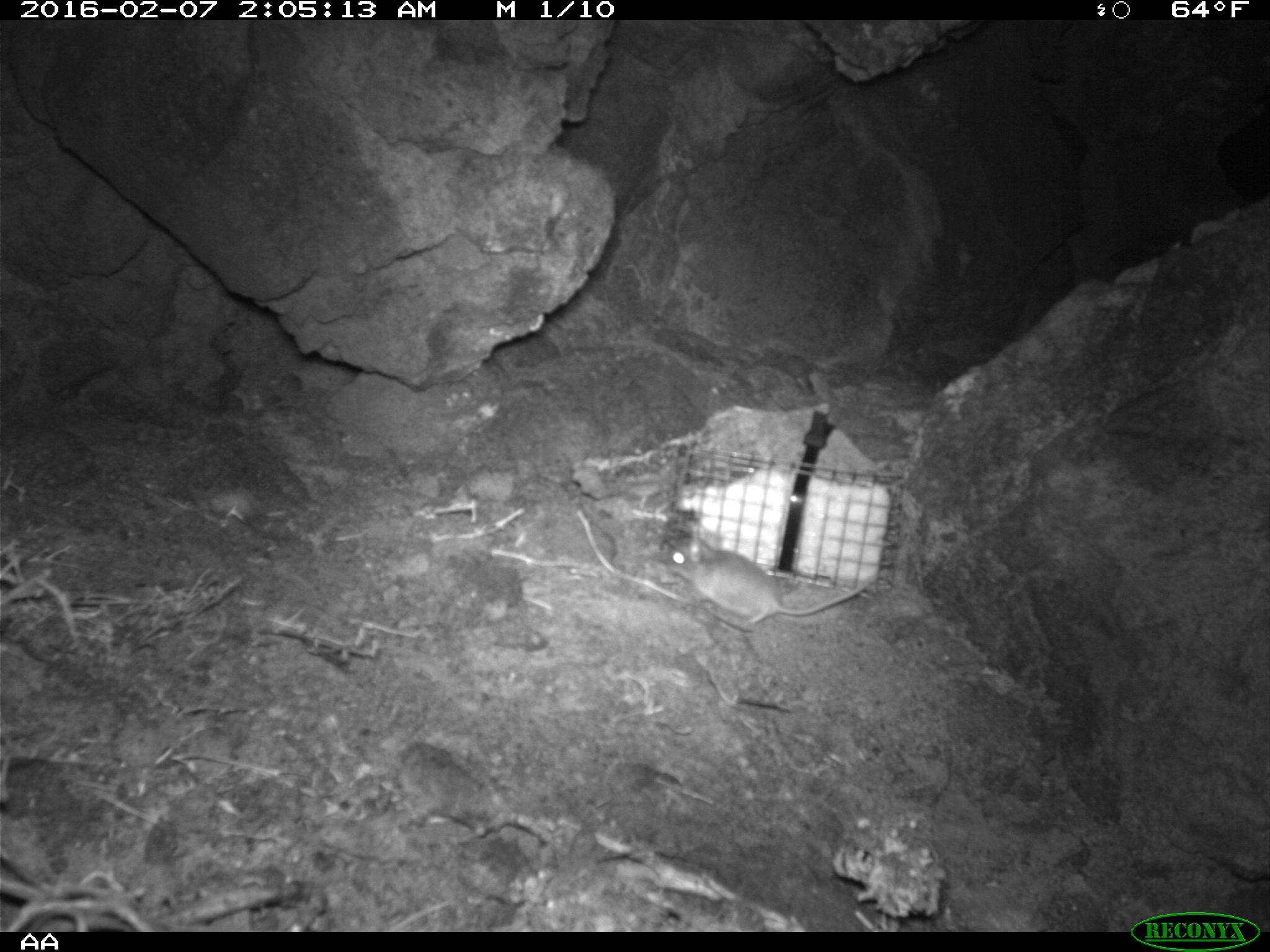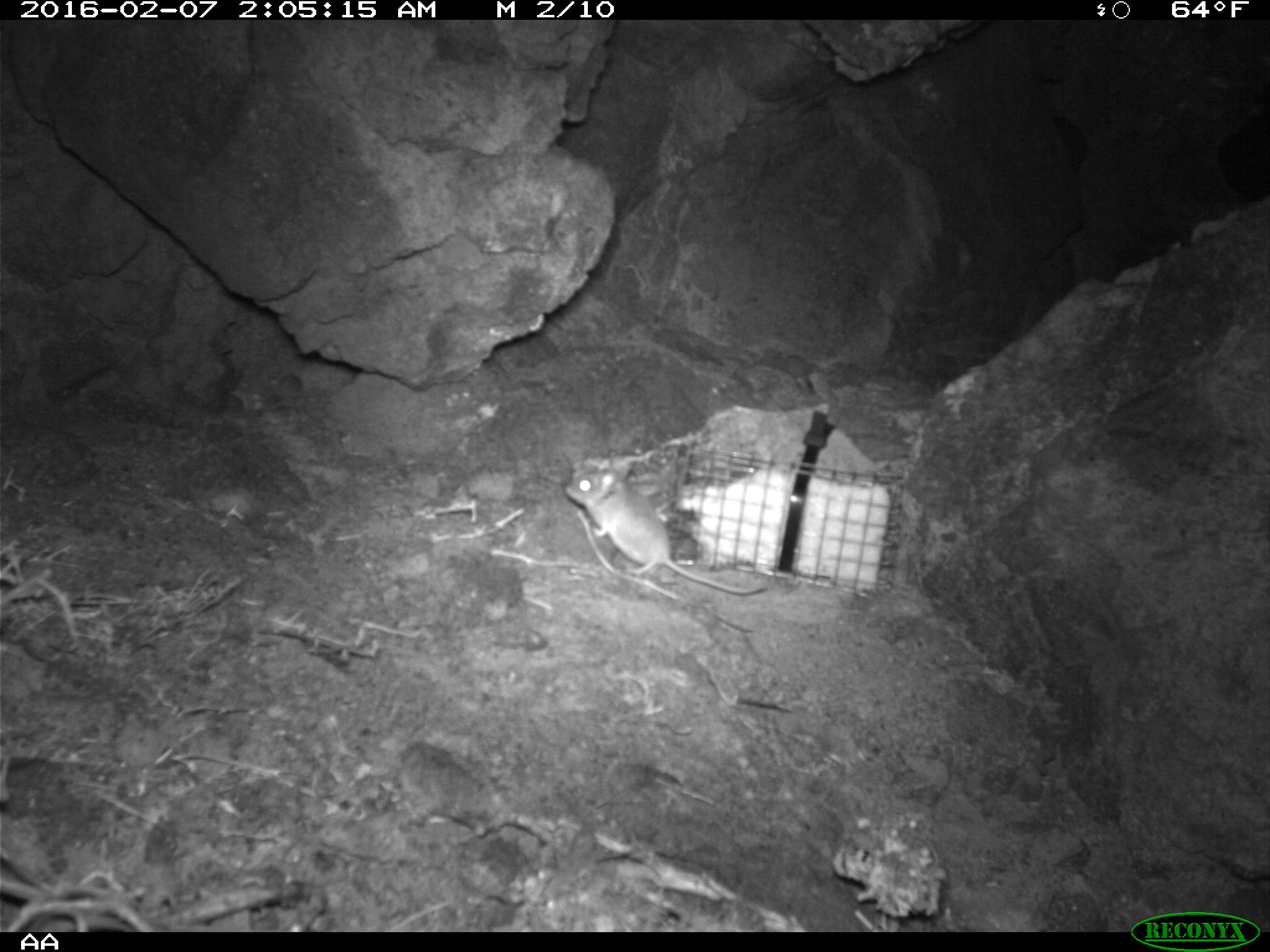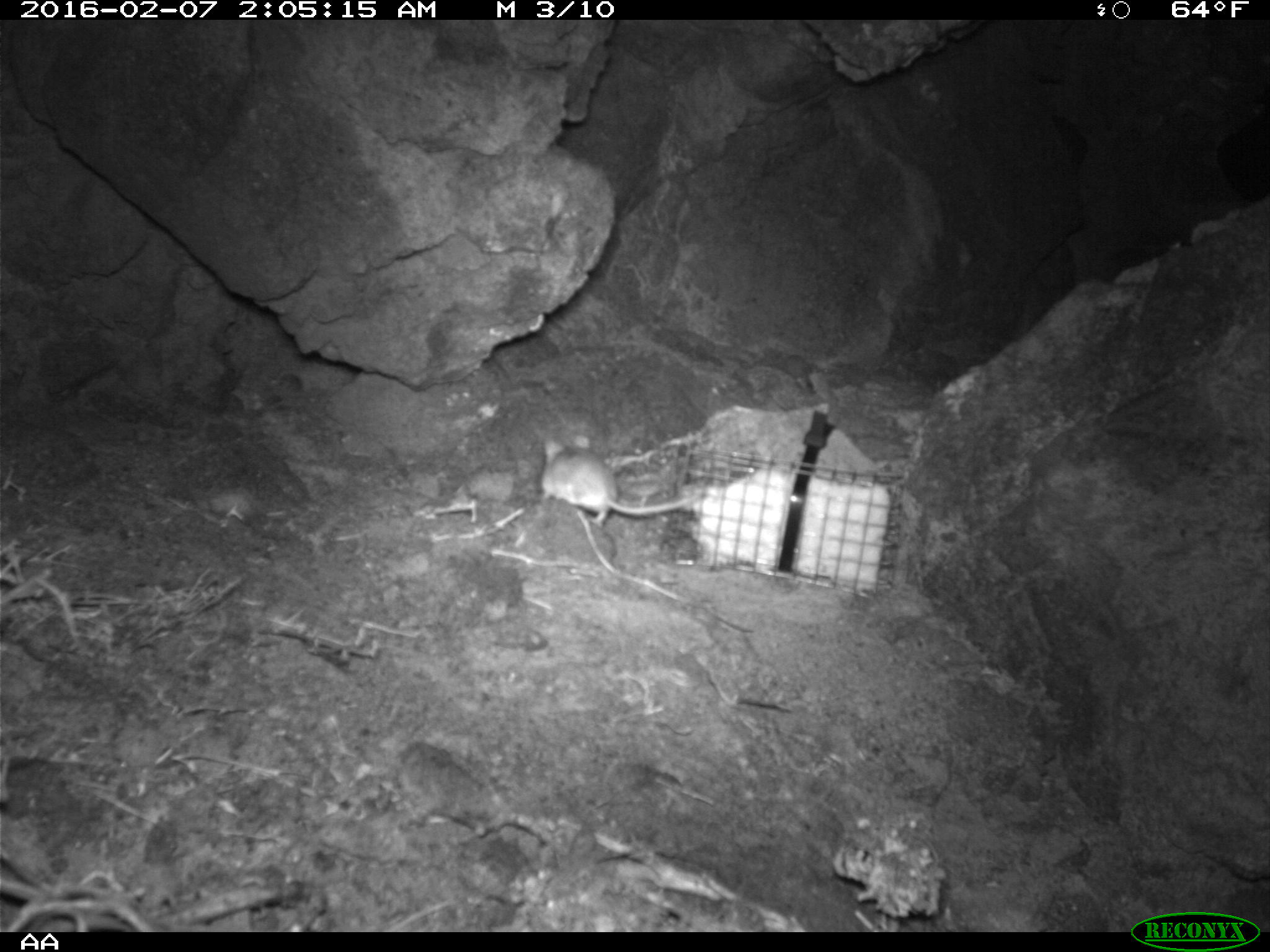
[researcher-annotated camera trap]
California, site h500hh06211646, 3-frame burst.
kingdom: Animalia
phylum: Chordata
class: Mammalia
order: Rodentia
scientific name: Rodentia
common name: rodent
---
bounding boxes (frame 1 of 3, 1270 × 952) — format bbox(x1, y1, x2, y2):
rodent: bbox(660, 524, 880, 629)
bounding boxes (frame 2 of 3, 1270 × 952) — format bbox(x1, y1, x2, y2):
rodent: bbox(564, 462, 768, 594)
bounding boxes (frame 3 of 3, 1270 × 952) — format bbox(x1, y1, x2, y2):
rodent: bbox(540, 430, 703, 526)